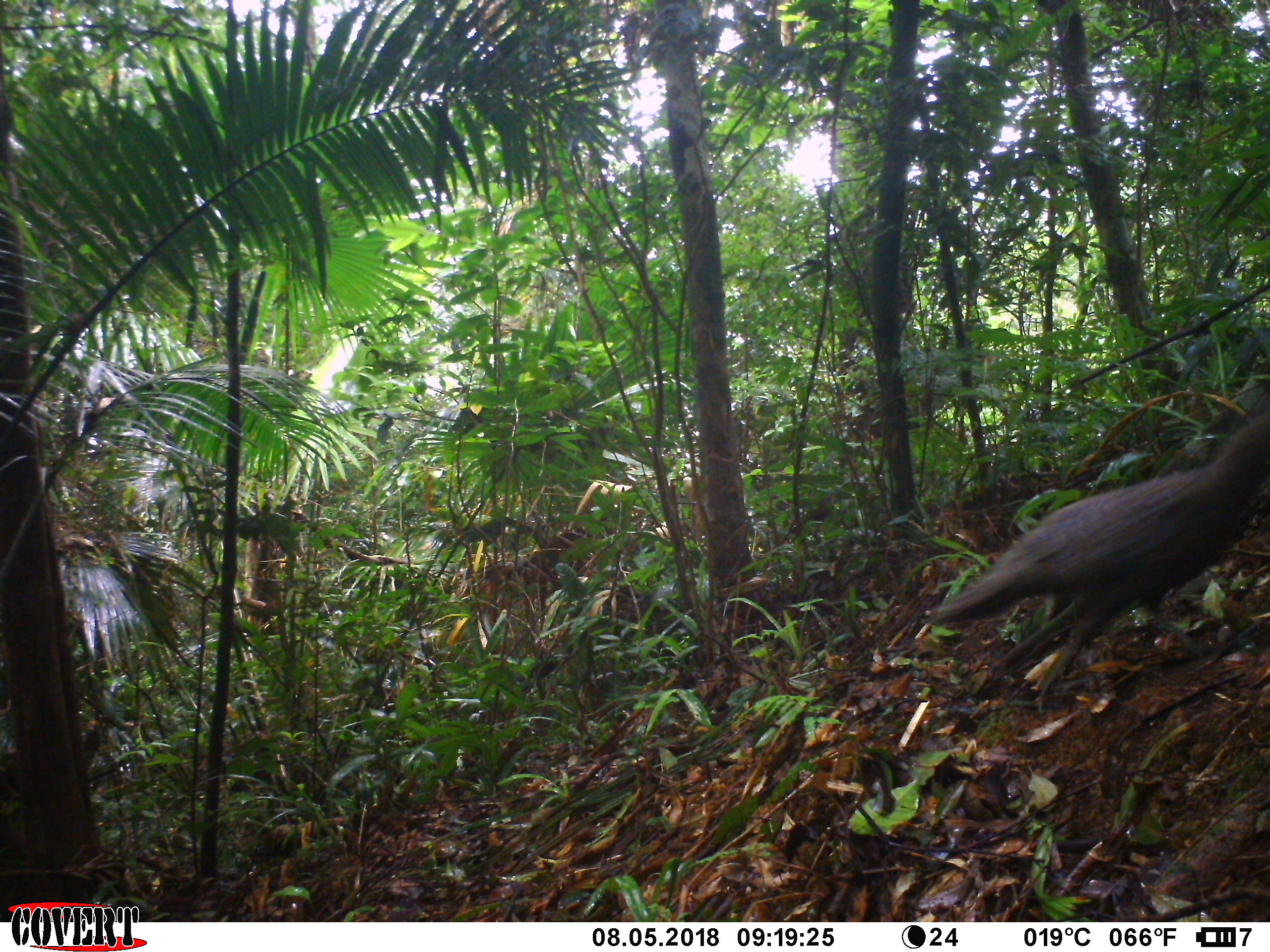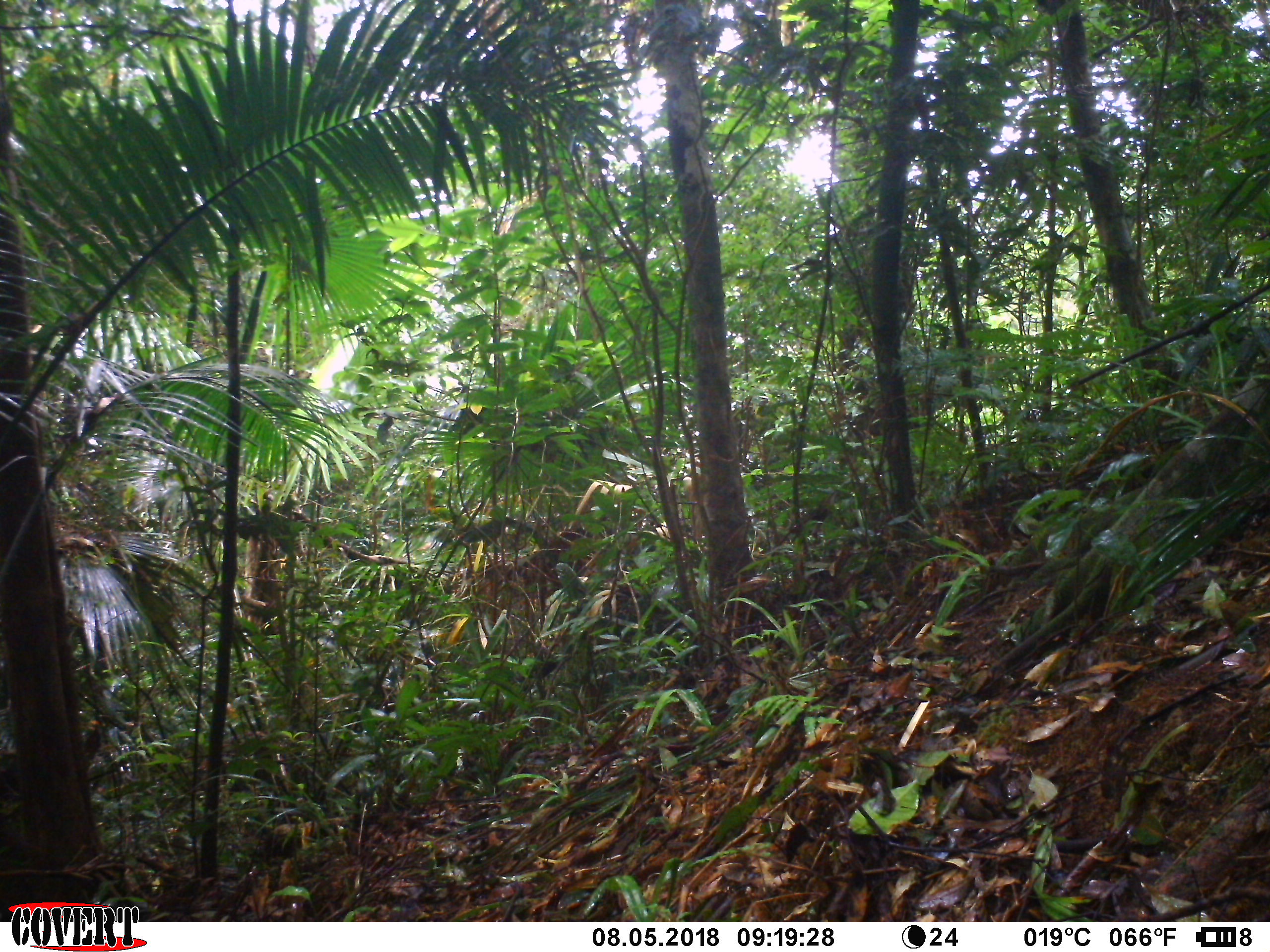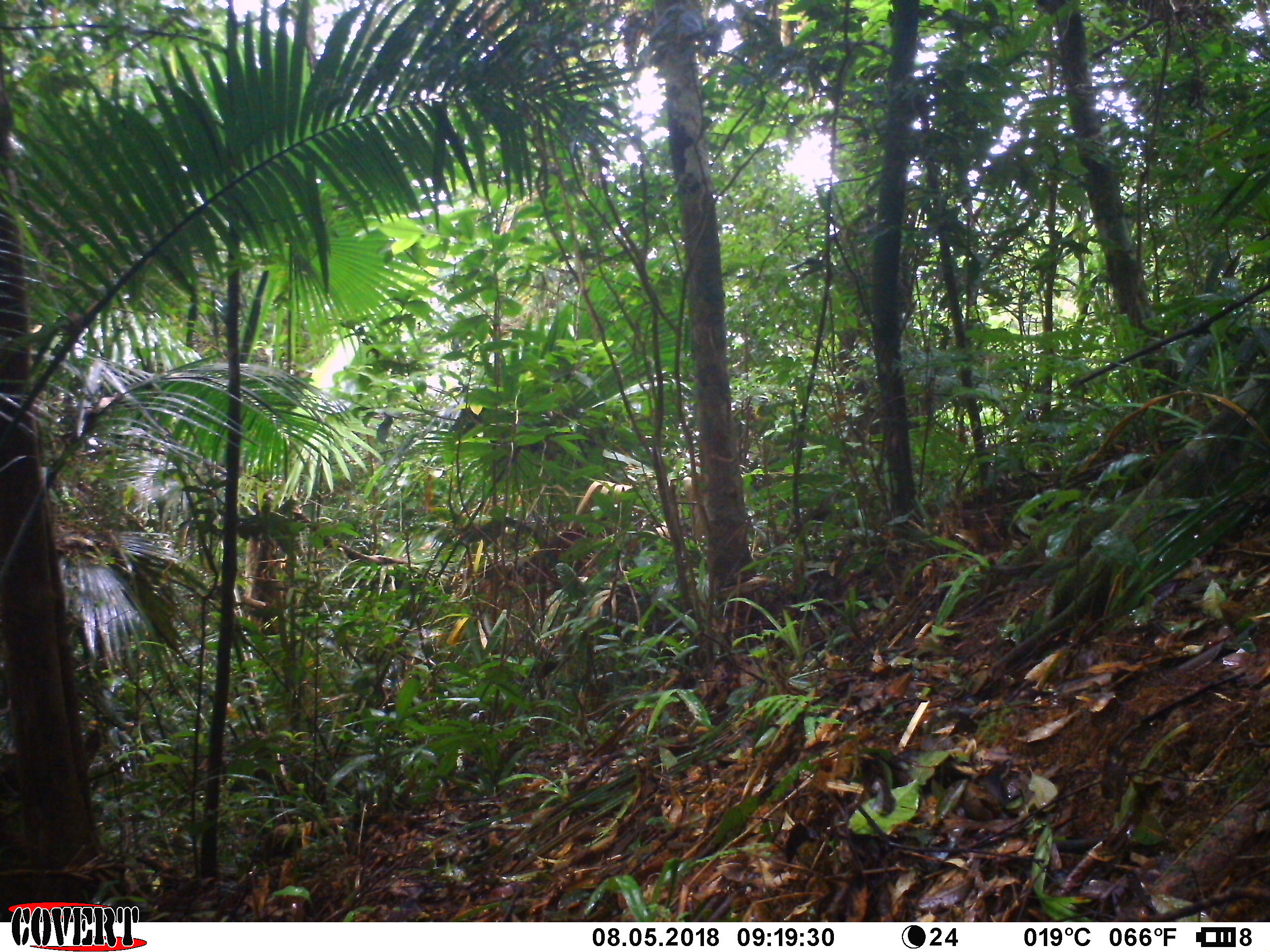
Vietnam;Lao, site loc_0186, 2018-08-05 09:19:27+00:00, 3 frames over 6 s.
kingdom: Animalia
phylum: Chordata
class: Aves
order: Galliformes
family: Phasianidae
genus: Polyplectron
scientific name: Polyplectron bicalcaratum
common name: gray peacock-pheasant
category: grey peacock pheasant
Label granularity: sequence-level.